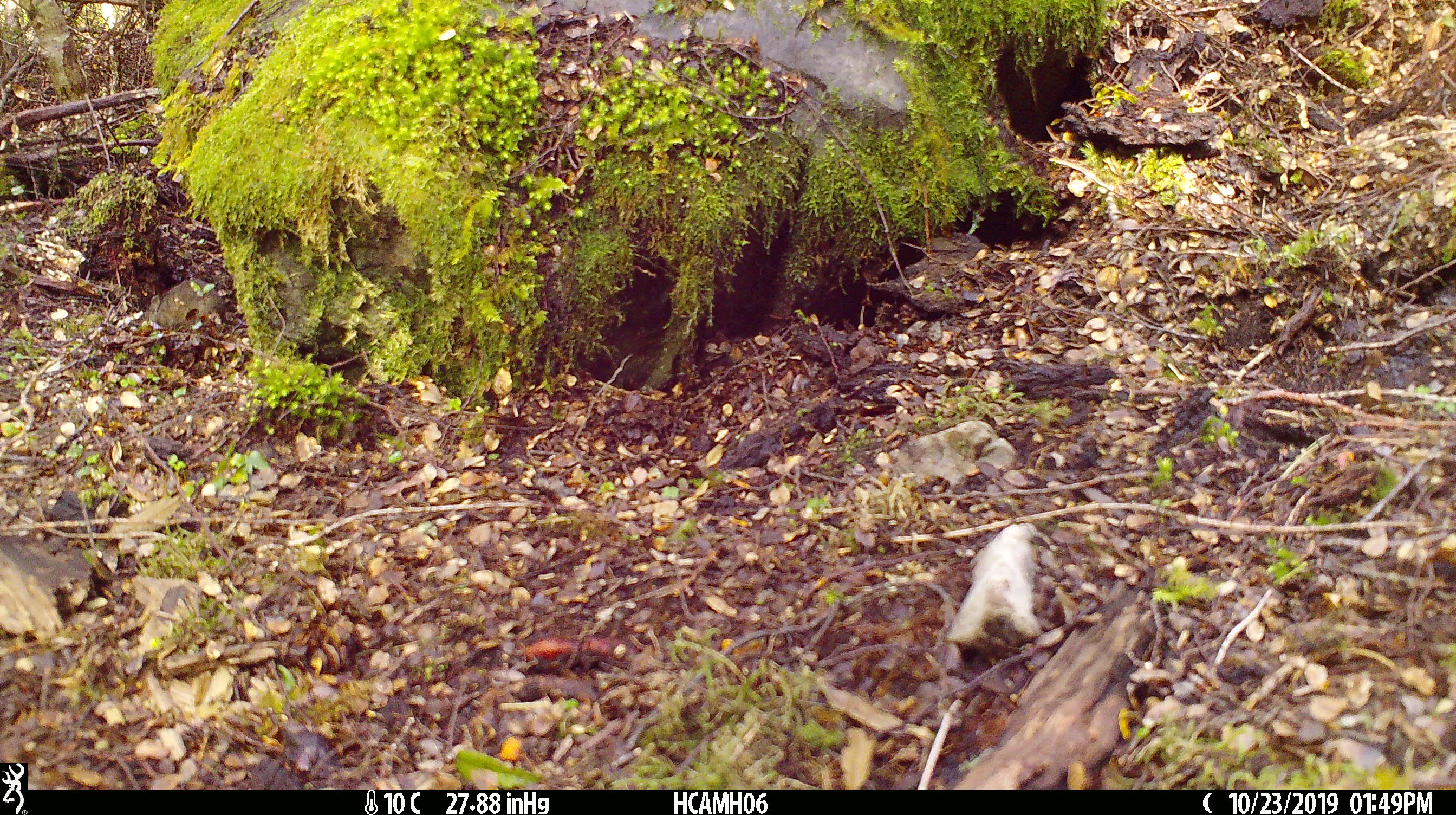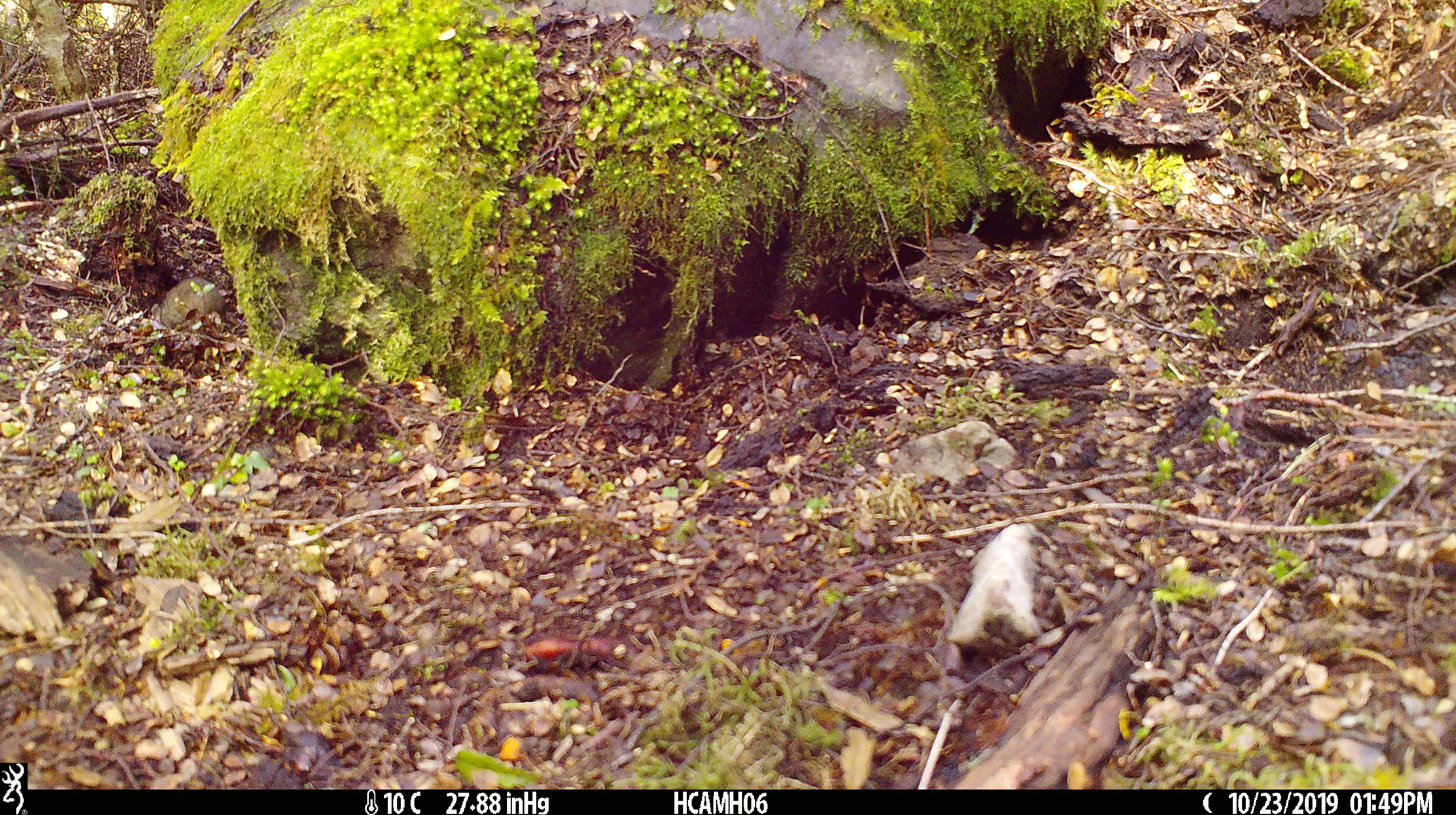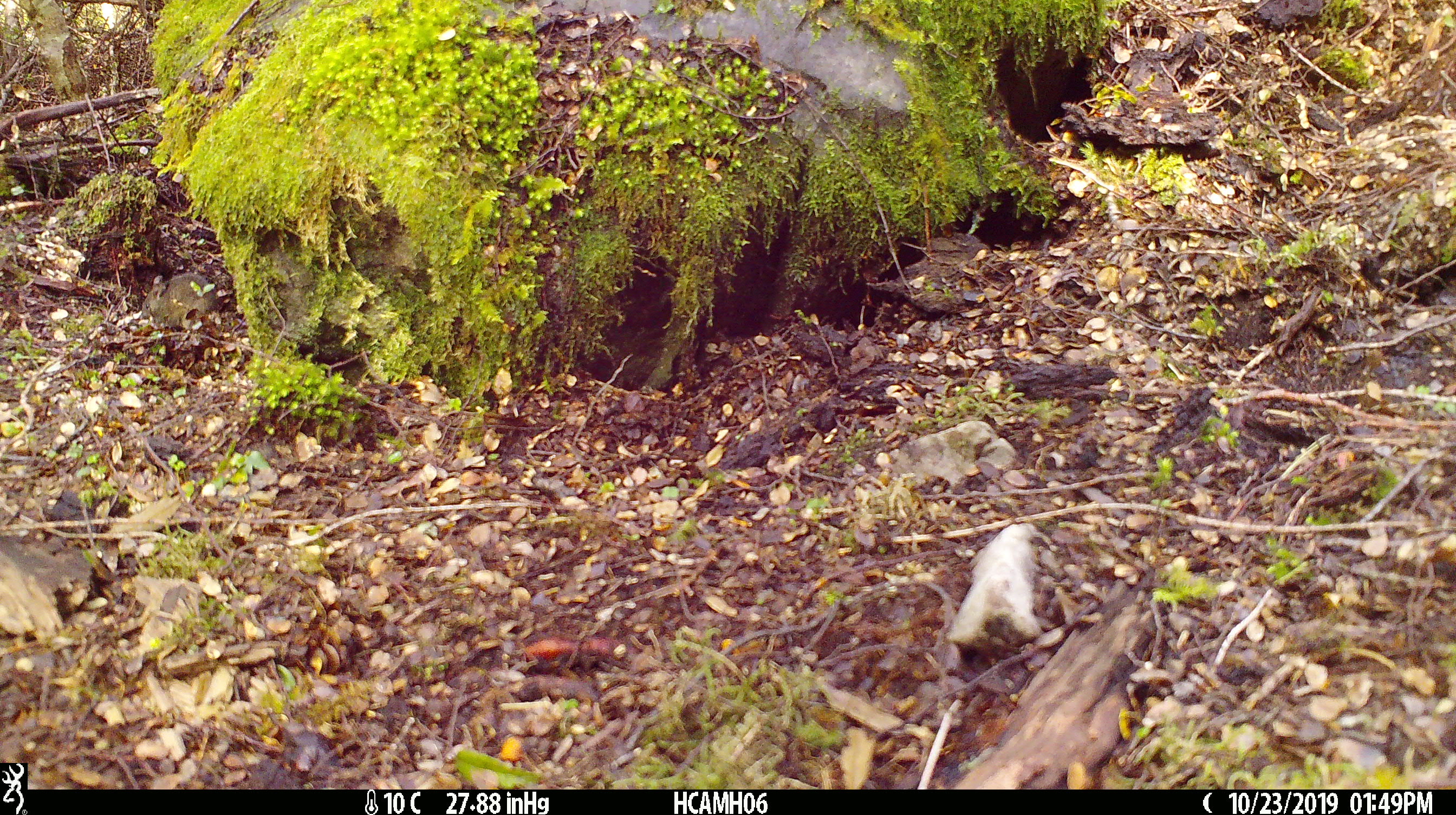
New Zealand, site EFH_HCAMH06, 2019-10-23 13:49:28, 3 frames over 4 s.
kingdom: Animalia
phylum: Chordata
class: Mammalia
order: Rodentia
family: Muridae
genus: Mus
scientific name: Mus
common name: mouse